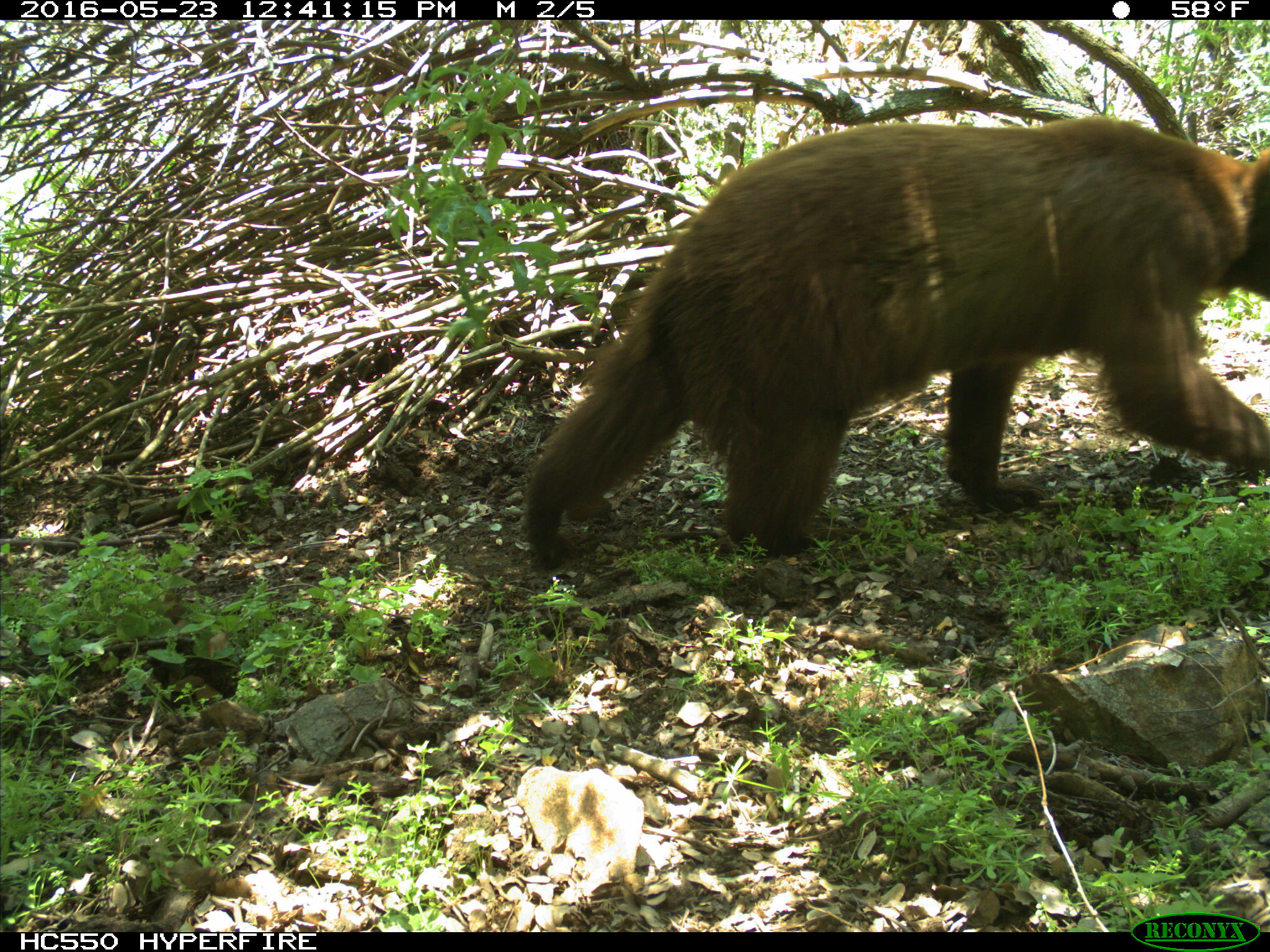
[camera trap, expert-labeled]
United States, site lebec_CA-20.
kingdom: Animalia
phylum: Chordata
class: Mammalia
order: Carnivora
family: Ursidae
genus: Ursus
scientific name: Ursus americanus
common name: american black bear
Ursus americanus (american black bear).